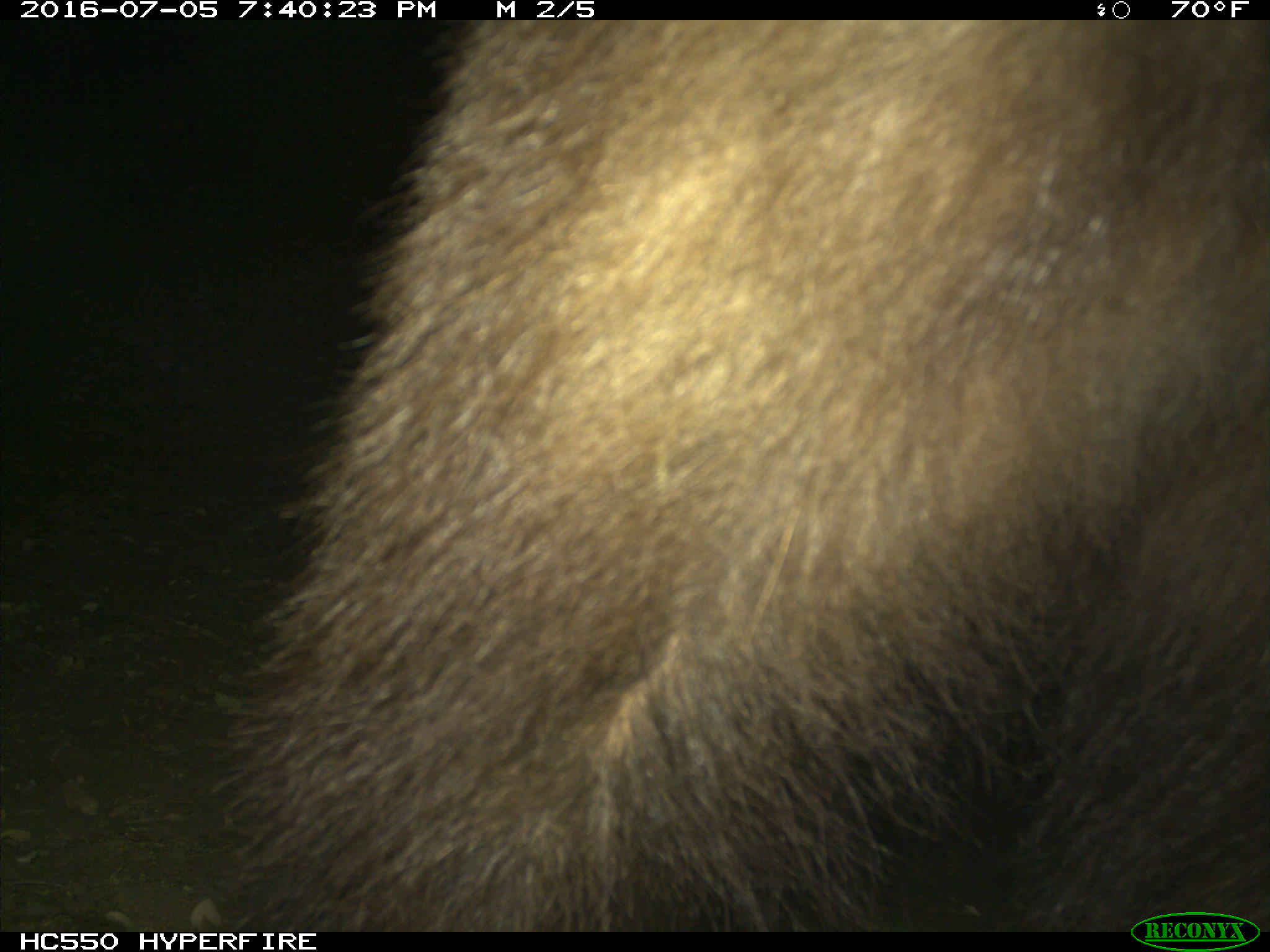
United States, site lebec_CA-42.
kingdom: Animalia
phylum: Chordata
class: Mammalia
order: Carnivora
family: Ursidae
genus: Ursus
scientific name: Ursus americanus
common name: american black bear